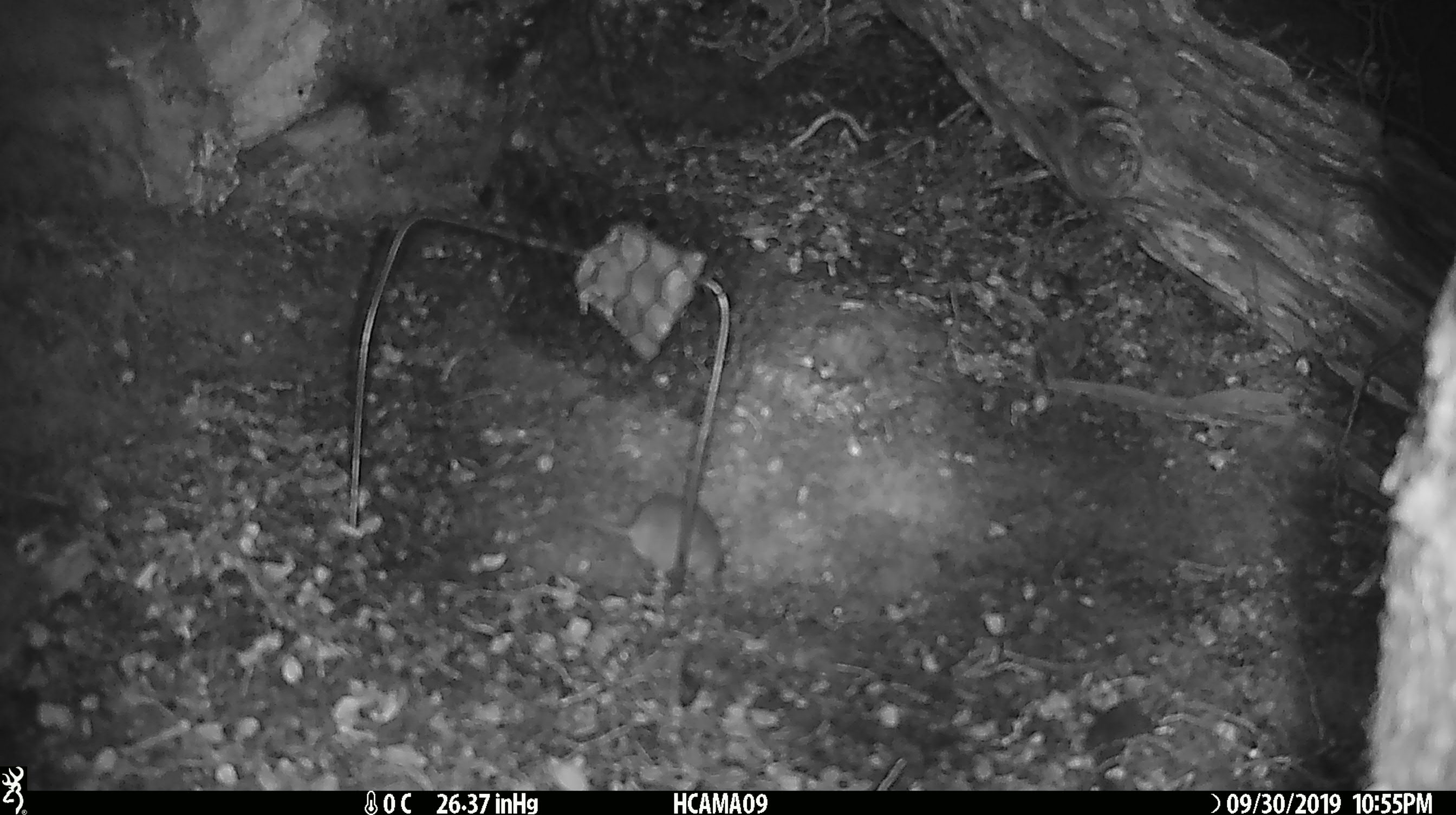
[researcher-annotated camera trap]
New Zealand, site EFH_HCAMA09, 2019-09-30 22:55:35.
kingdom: Animalia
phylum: Chordata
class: Mammalia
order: Rodentia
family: Muridae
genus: Mus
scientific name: Mus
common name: mouse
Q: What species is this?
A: Mouse (Mus).